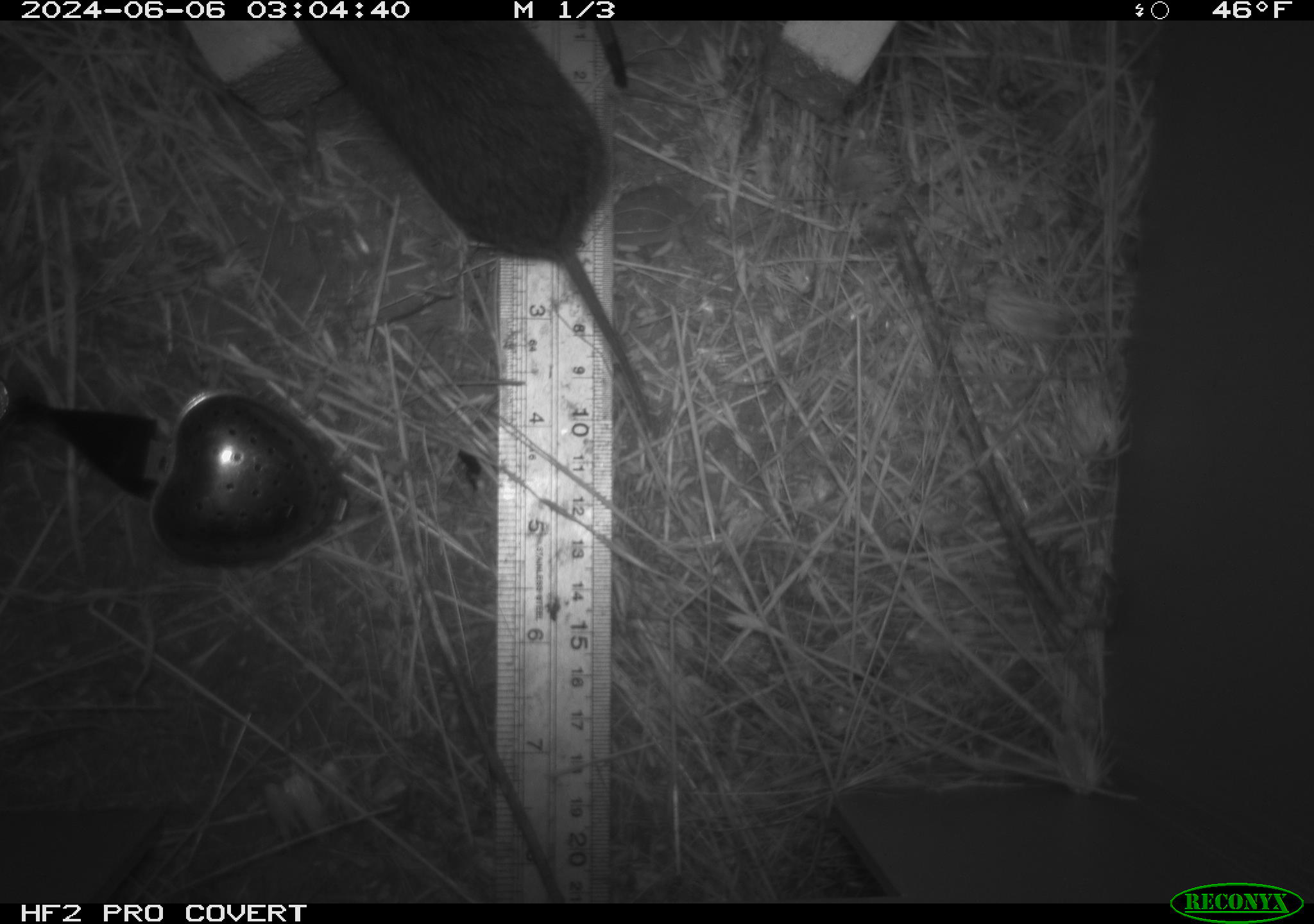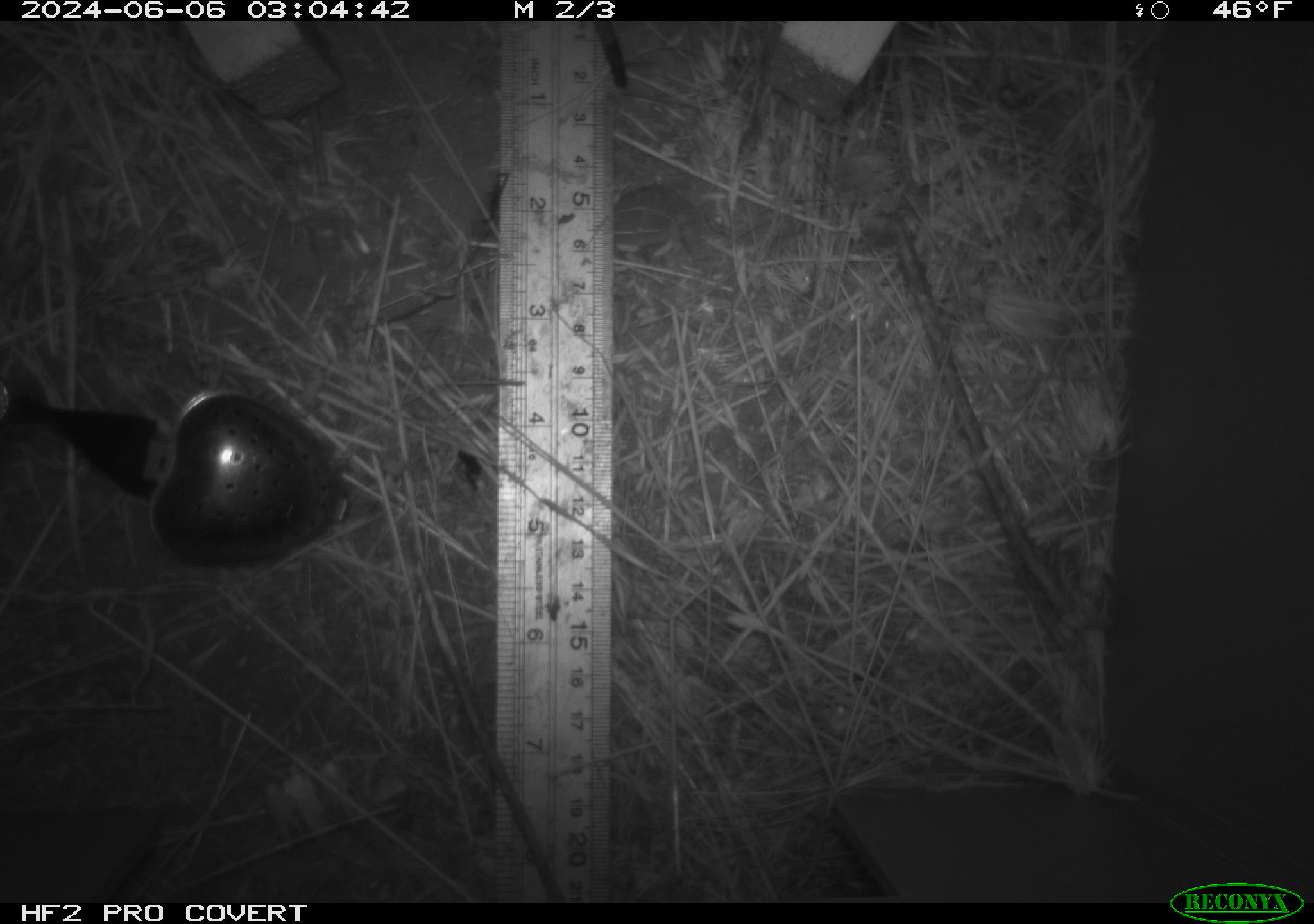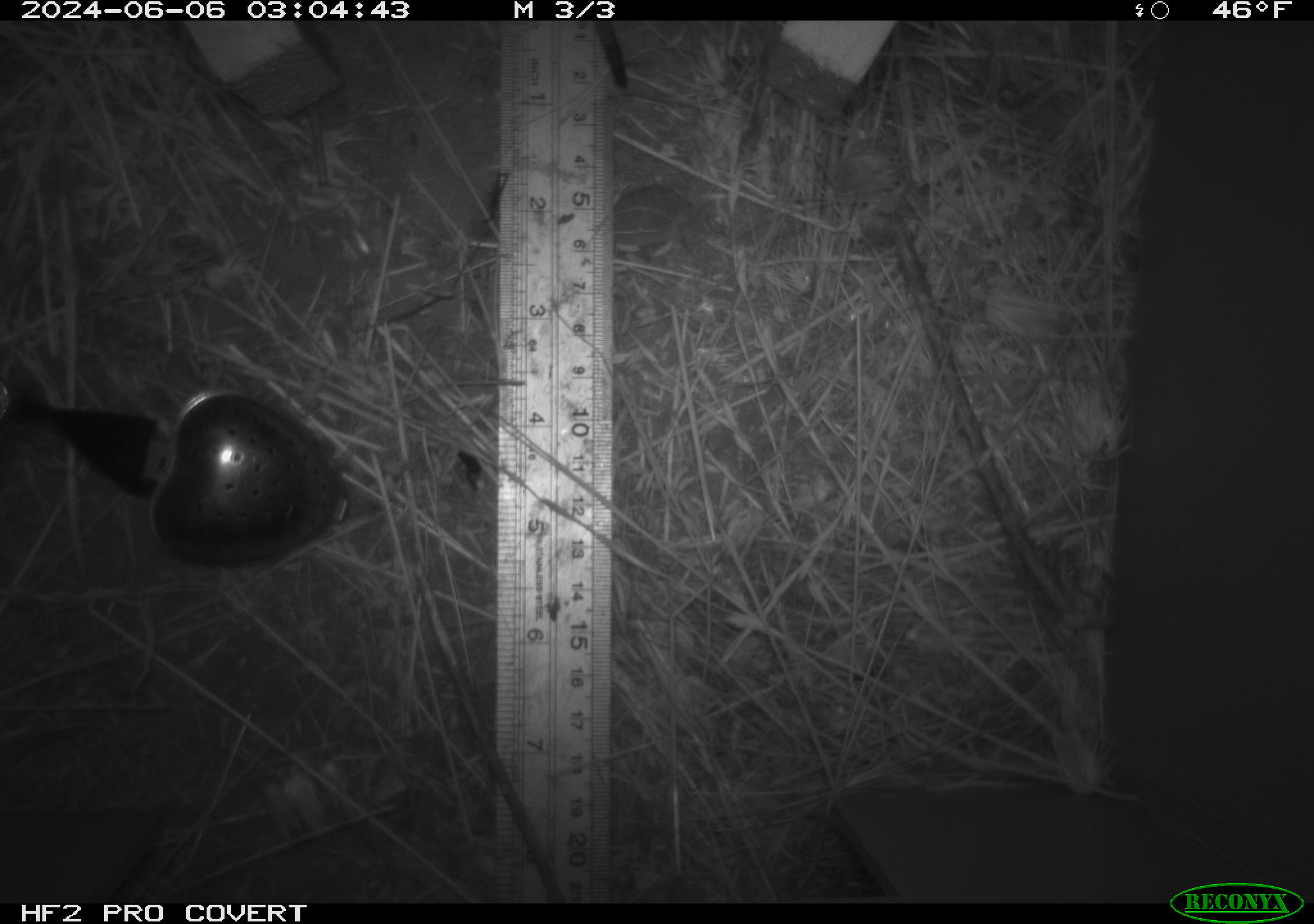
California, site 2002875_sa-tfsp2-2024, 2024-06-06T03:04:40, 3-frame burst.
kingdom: Animalia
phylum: Chordata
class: Mammalia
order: Rodentia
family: Cricetidae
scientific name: Arvicolinae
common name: voles, lemmings, and muskrats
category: arvicolinae subfamily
Arvicolinae subfamily (voles, lemmings, and muskrats) (Arvicolinae).